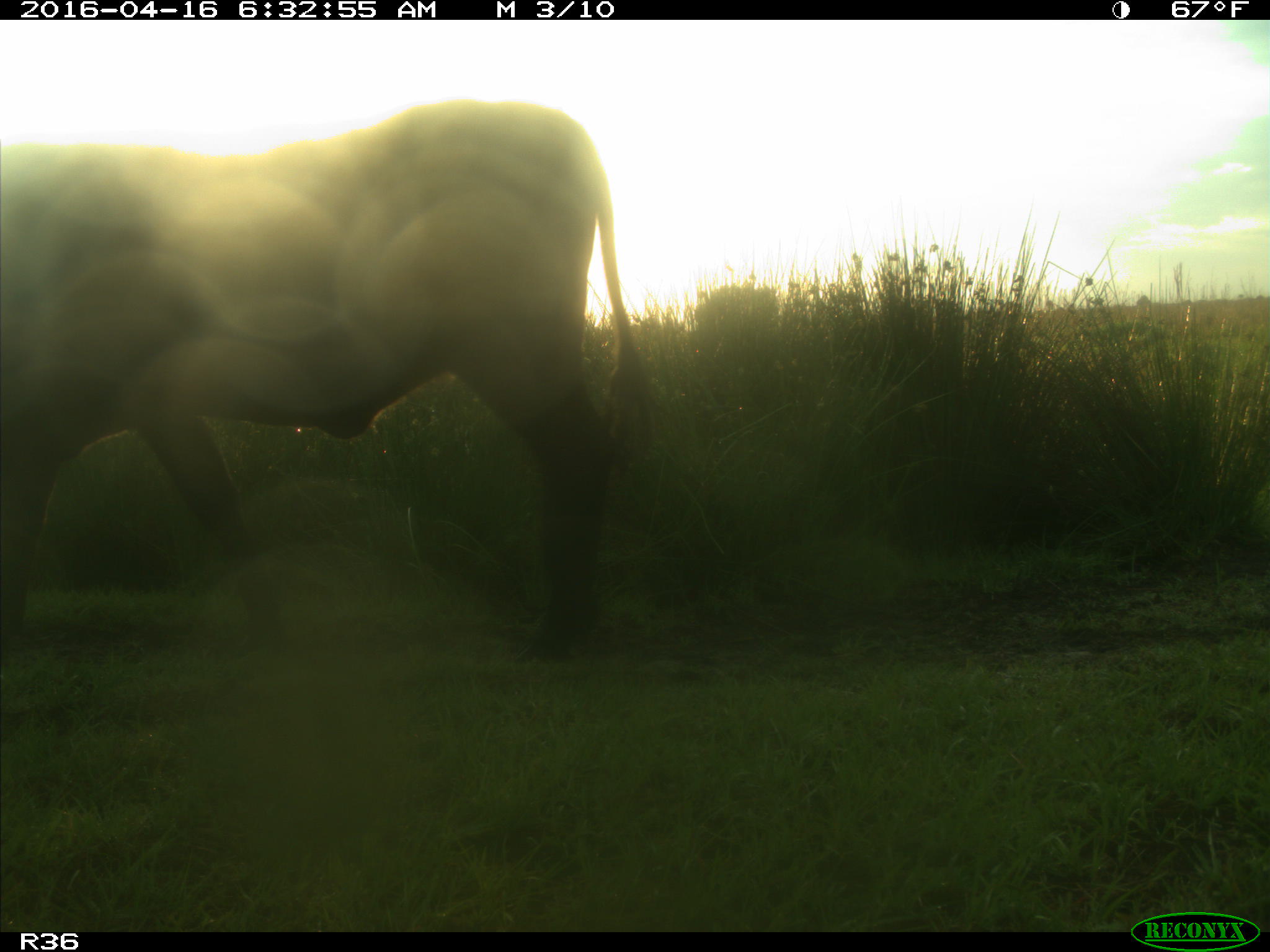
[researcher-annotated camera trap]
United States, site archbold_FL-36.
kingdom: Animalia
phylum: Chordata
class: Mammalia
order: Artiodactyla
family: Bovidae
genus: Bos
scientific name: Bos taurus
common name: domestic cow